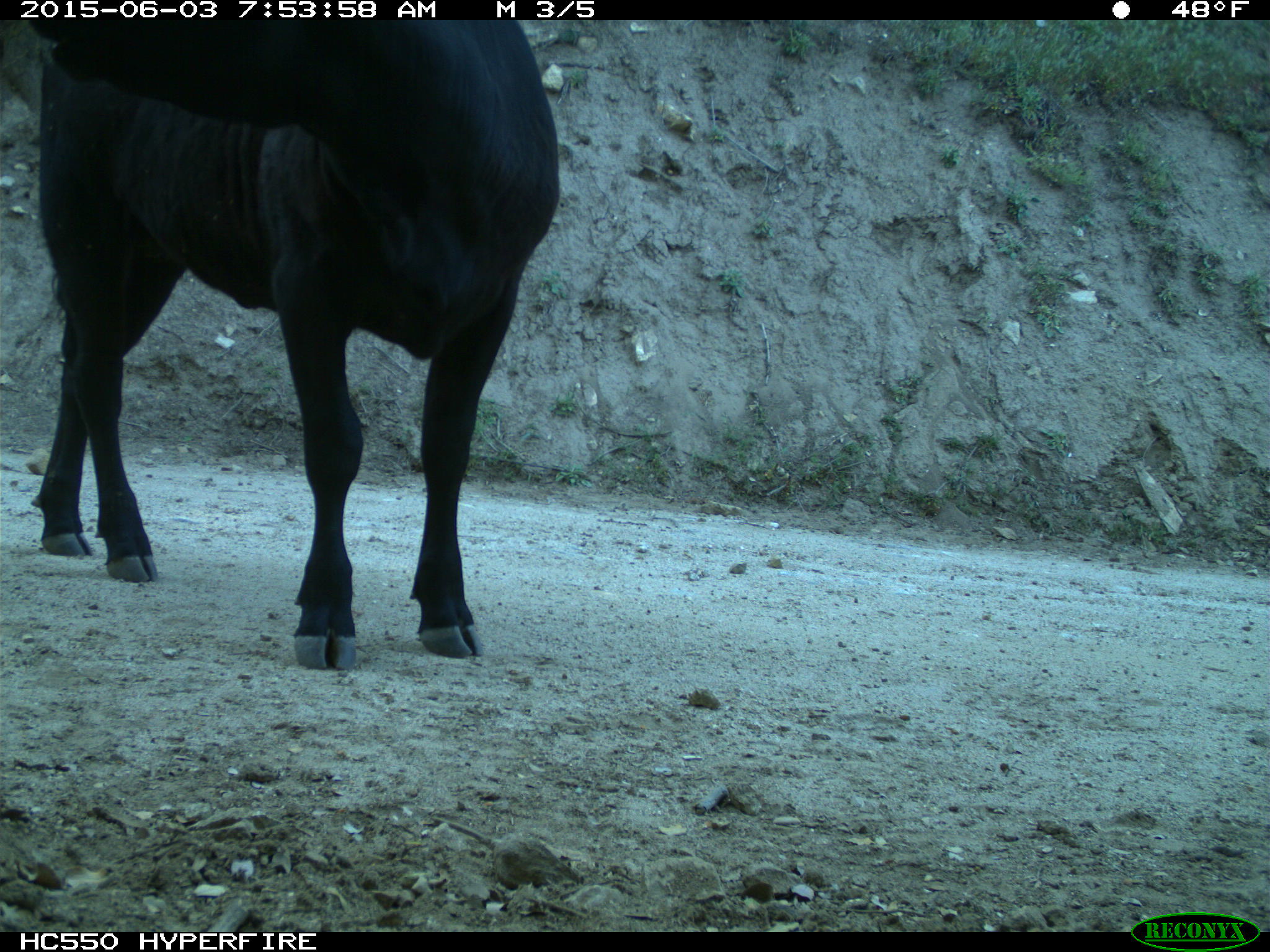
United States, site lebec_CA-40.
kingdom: Animalia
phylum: Chordata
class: Mammalia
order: Artiodactyla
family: Bovidae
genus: Bos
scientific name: Bos taurus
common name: domestic cow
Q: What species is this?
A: Bos taurus (domestic cow).